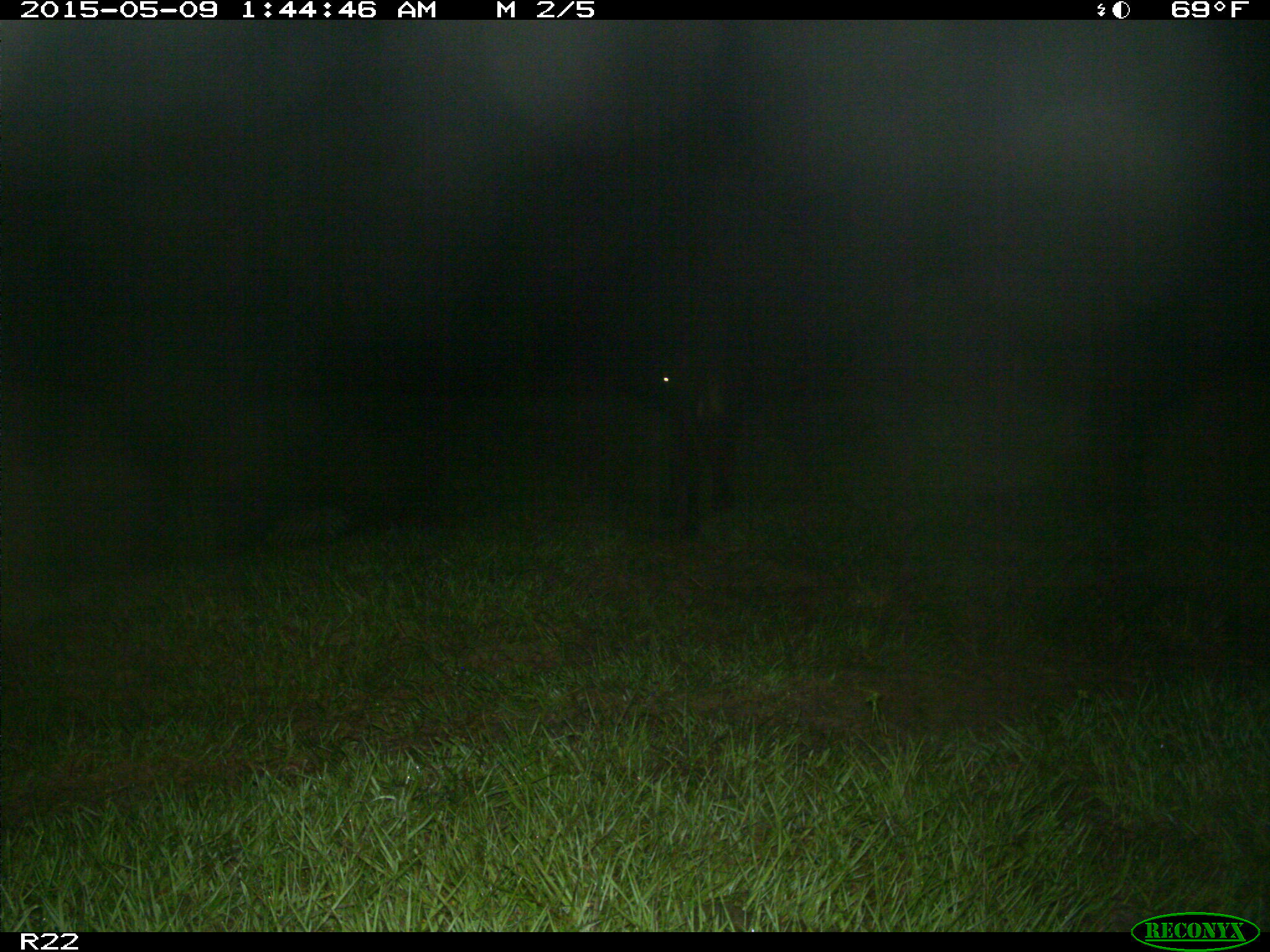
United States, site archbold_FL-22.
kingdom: Animalia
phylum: Chordata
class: Mammalia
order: Artiodactyla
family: Bovidae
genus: Bos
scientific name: Bos taurus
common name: domestic cow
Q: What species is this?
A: Bos taurus (domestic cow).